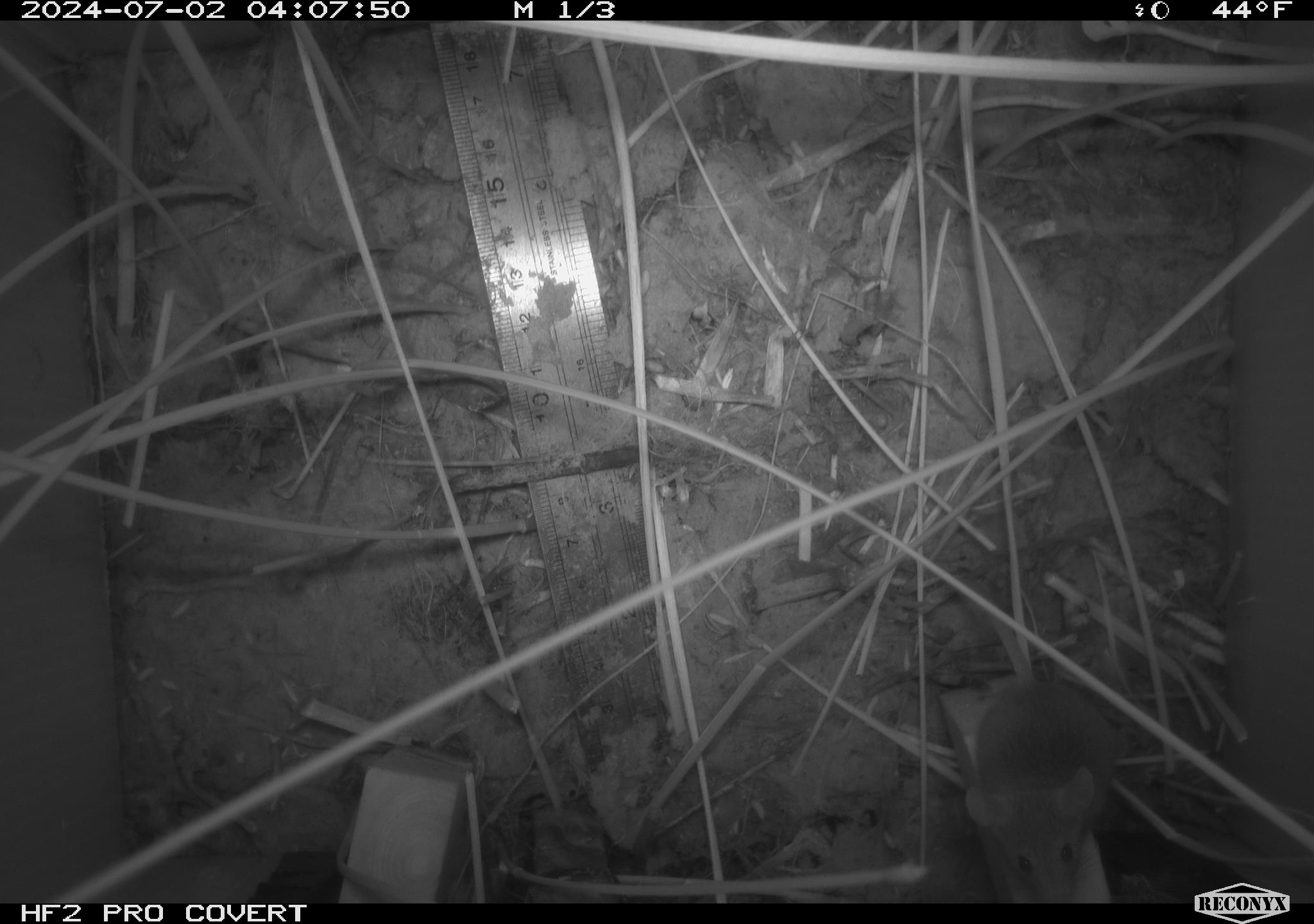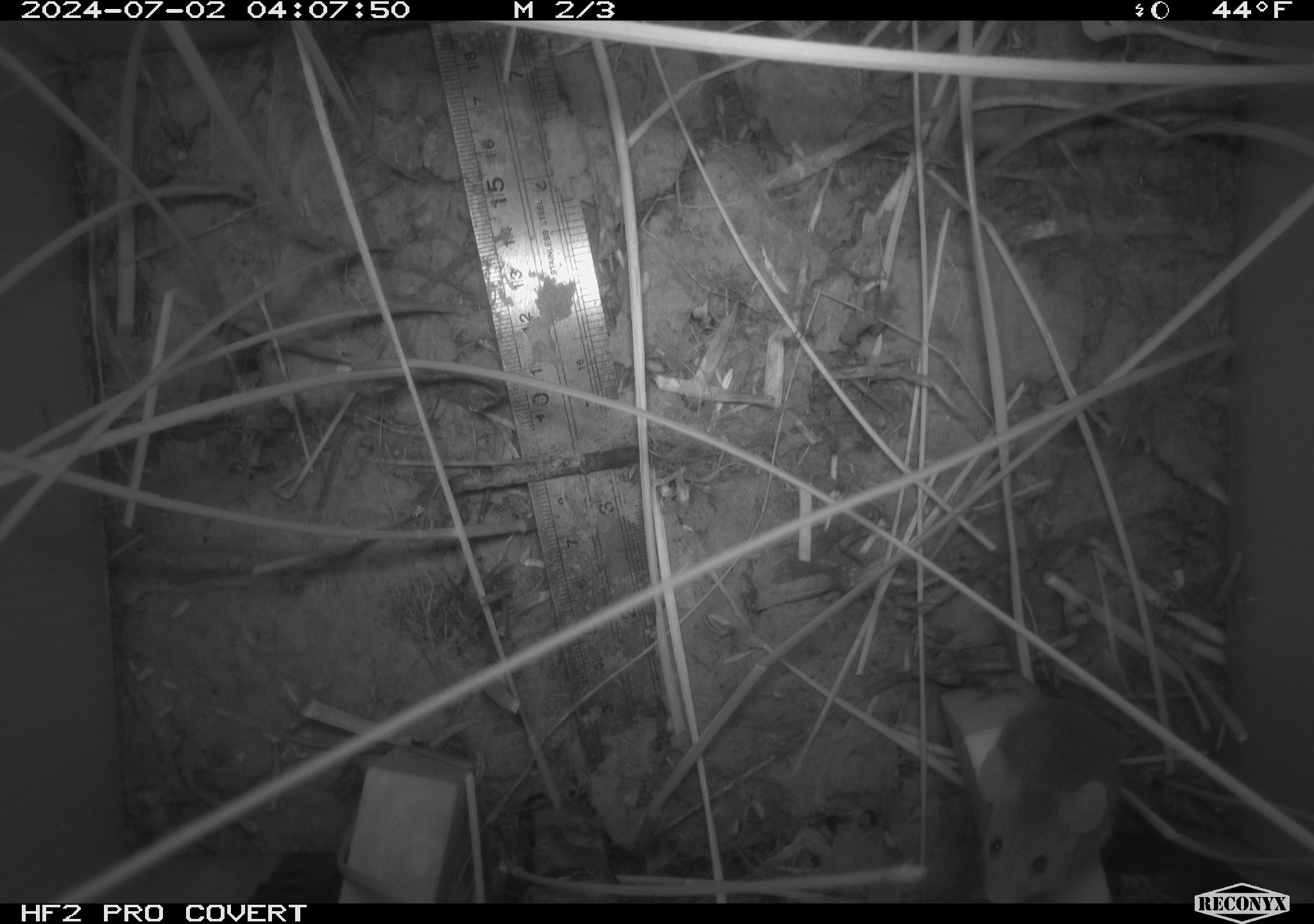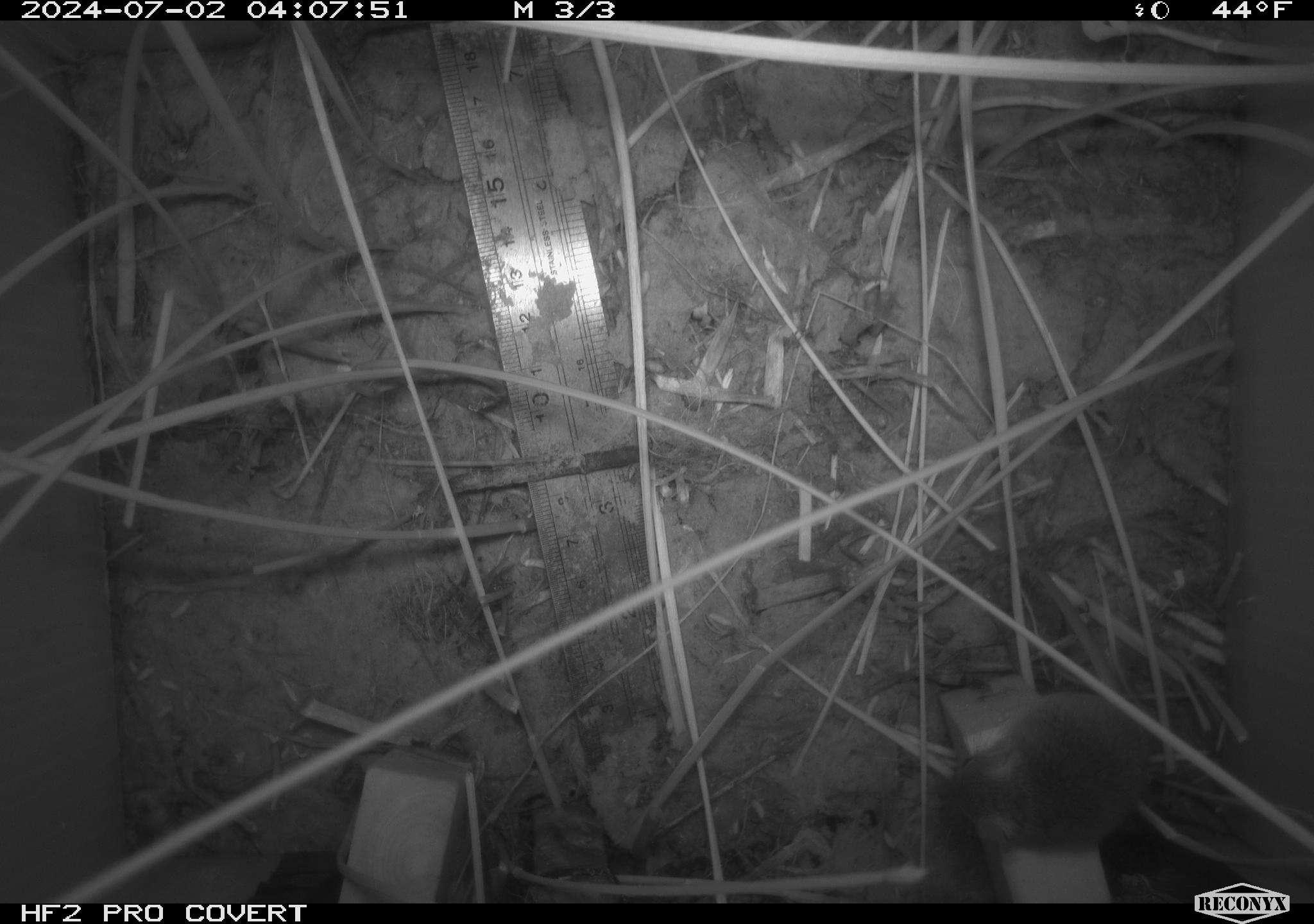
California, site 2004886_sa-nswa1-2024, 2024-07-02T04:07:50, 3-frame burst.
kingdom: Animalia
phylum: Chordata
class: Mammalia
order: Rodentia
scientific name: Rodentia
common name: rodent